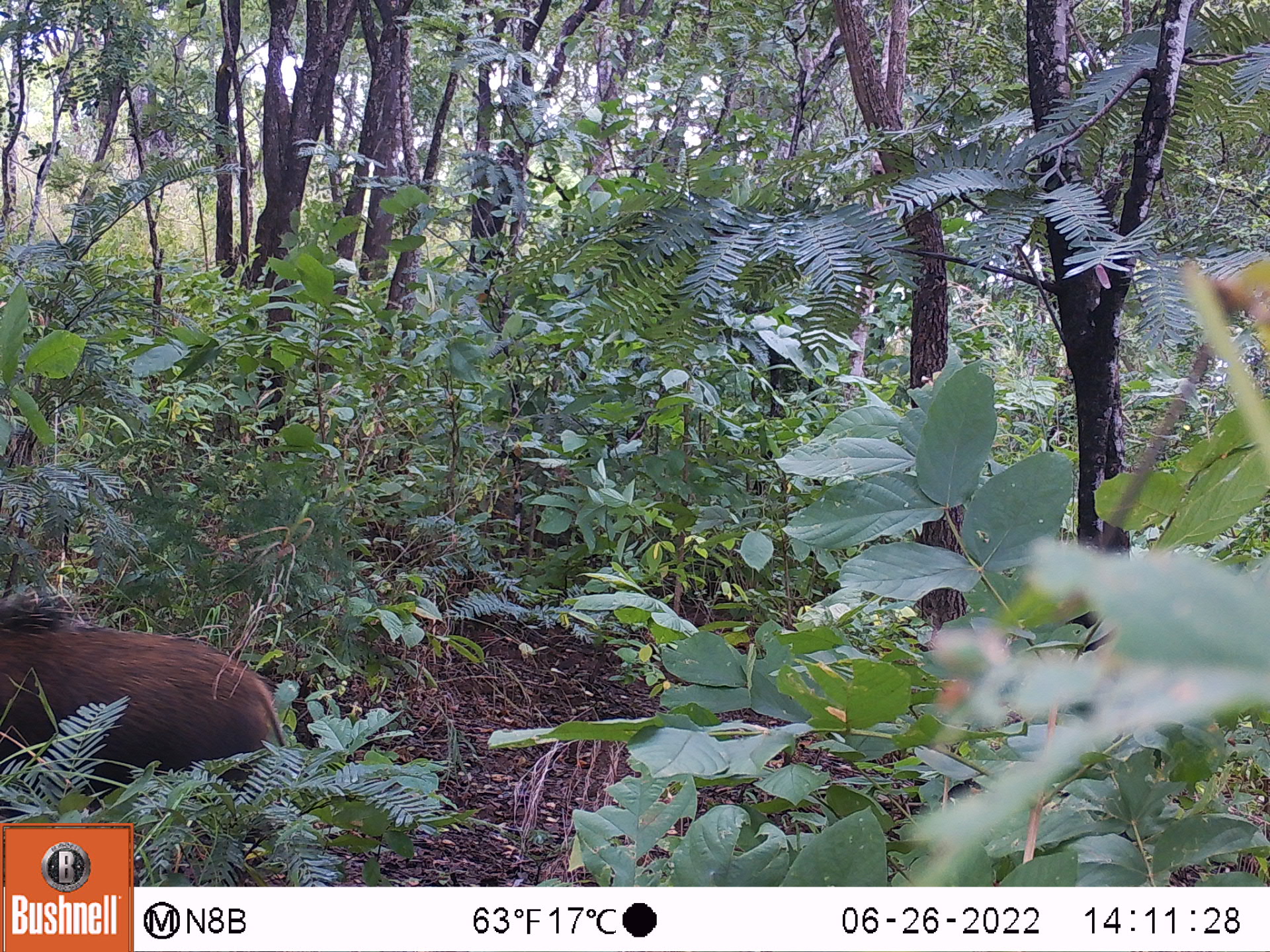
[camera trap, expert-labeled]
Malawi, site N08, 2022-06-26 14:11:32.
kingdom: Animalia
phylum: Chordata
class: Mammalia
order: Artiodactyla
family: Suidae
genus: Potamochoerus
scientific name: Potamochoerus larvatus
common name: bushpig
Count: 1.